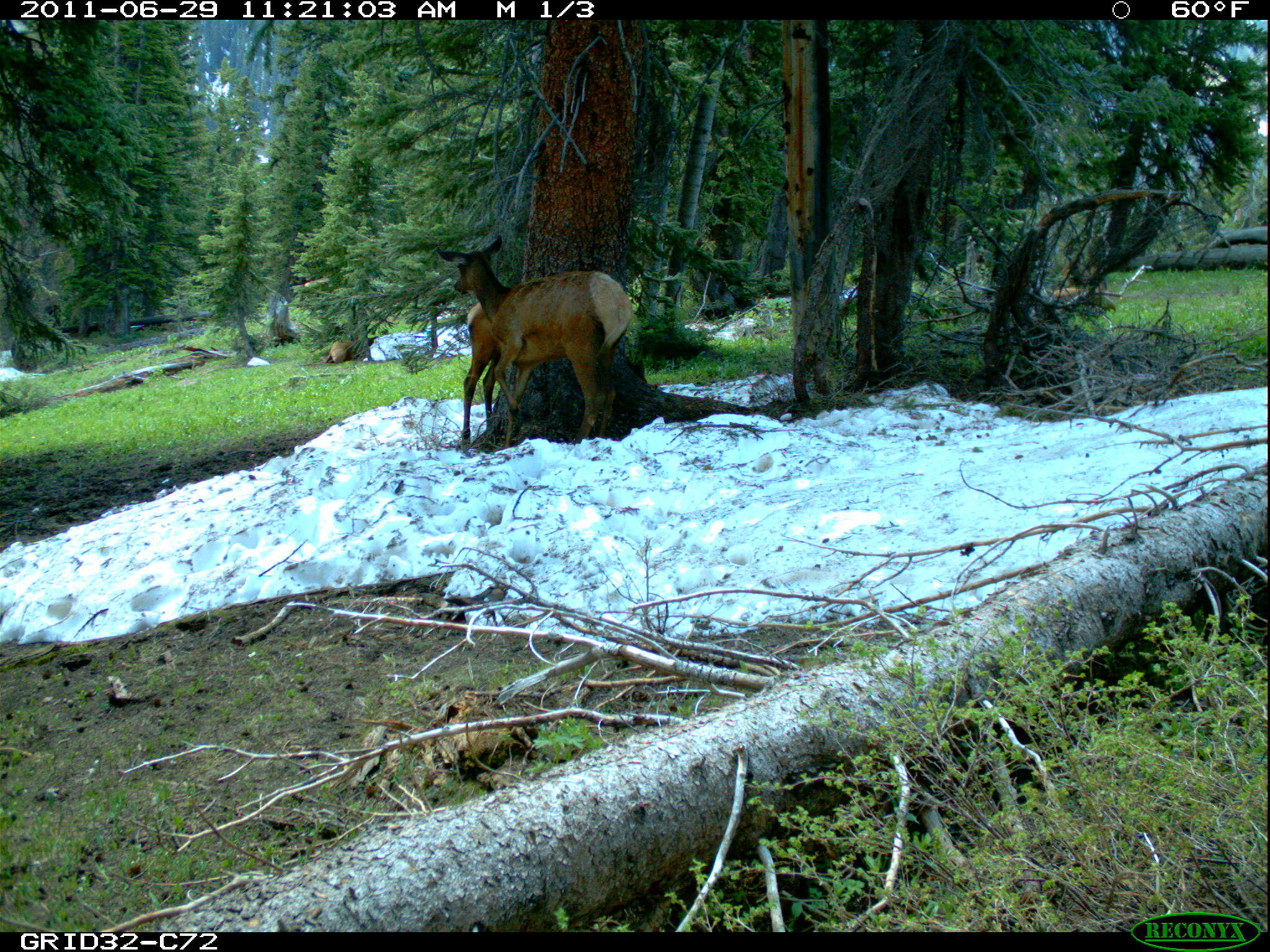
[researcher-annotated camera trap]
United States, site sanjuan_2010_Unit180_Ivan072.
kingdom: Animalia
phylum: Chordata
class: Mammalia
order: Artiodactyla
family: Cervidae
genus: Cervus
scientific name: Cervus elaphus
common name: red deer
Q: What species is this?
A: Cervus elaphus (red deer).